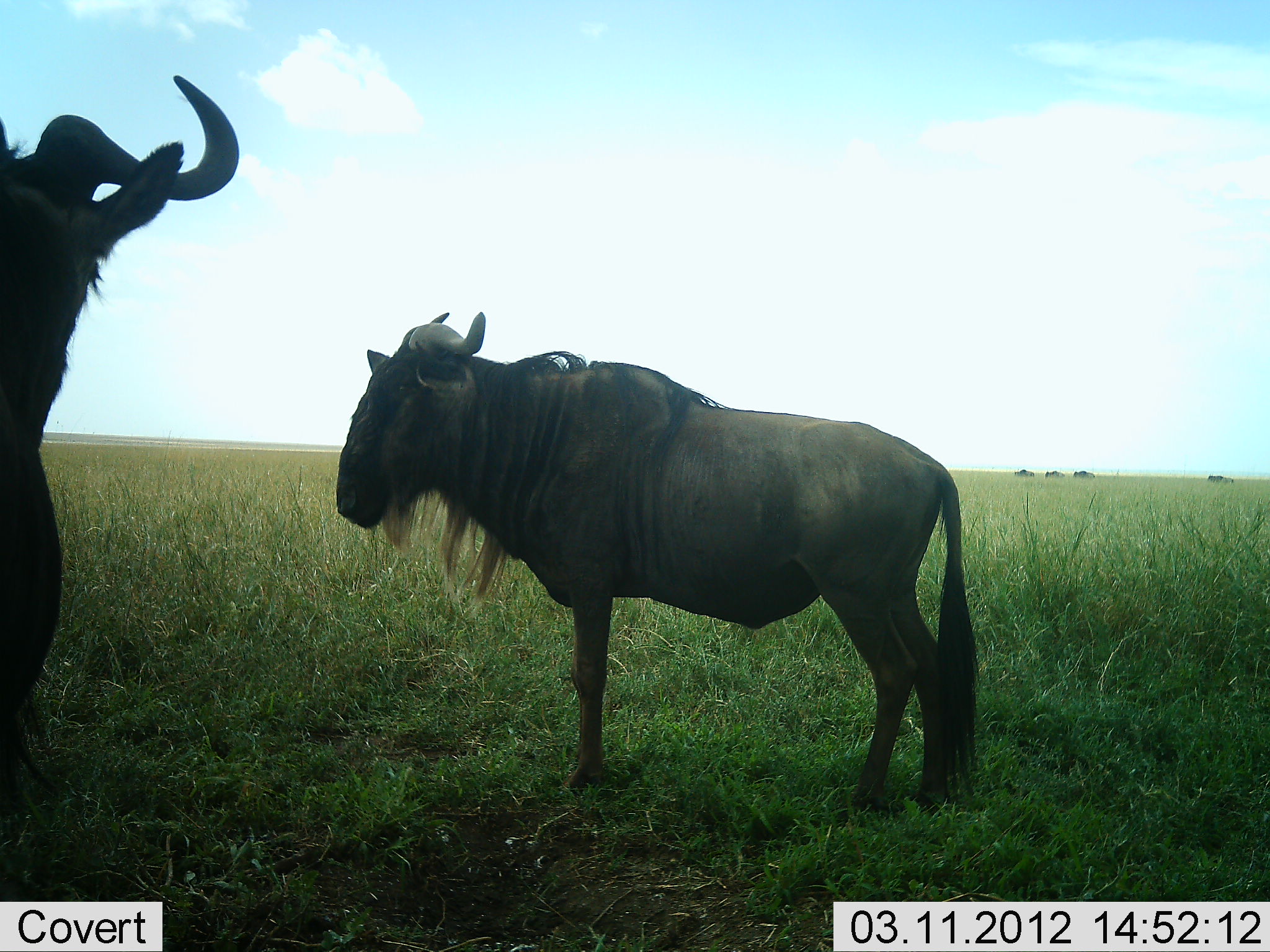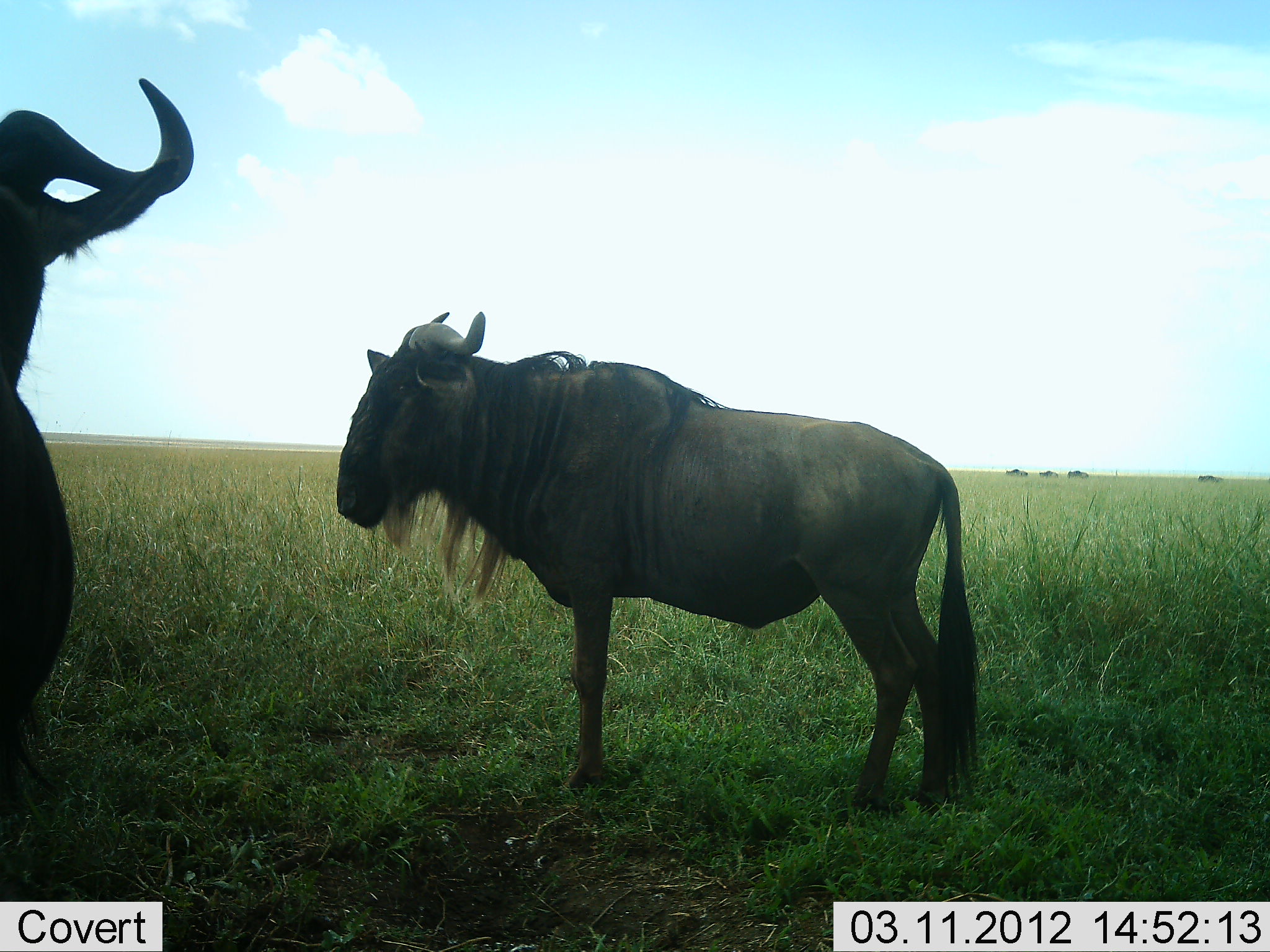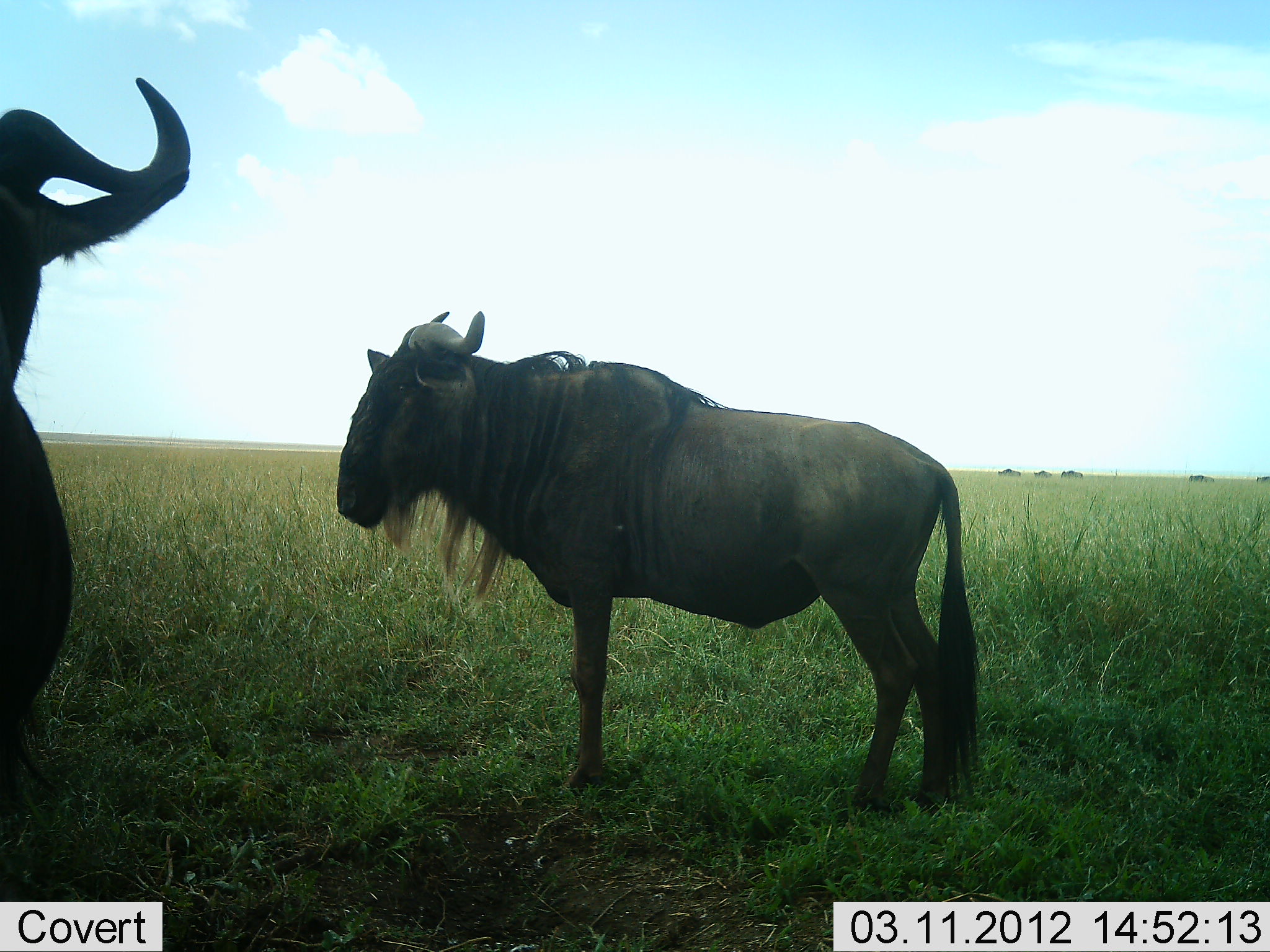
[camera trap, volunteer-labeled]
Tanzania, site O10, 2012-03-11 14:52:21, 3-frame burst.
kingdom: Animalia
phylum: Chordata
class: Mammalia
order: Artiodactyla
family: Bovidae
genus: Connochaetes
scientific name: Connochaetes taurinus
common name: blue wildebeest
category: wildebeest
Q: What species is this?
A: Wildebeest (blue wildebeest) (Connochaetes taurinus).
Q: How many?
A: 2.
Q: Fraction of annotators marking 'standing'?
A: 96%.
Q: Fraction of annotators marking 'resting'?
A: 4%.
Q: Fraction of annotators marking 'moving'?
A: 32%.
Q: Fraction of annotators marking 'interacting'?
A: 0%.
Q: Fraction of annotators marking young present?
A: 4%.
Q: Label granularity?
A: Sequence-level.